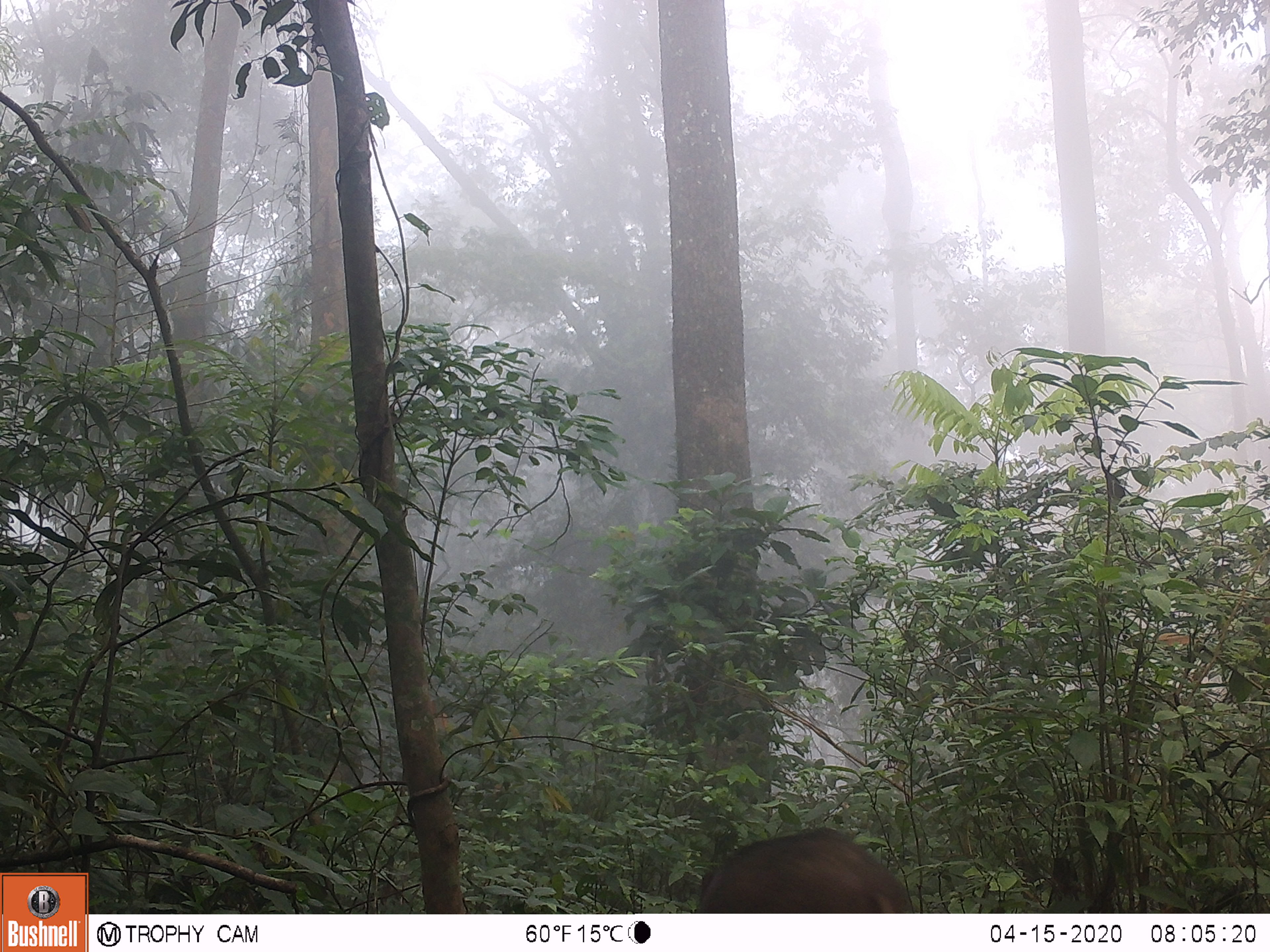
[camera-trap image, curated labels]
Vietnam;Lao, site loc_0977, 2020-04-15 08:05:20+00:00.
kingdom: Animalia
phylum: Chordata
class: Mammalia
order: Artiodactyla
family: Suidae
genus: Sus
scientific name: Sus scrofa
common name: eurasian wild pig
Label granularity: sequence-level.